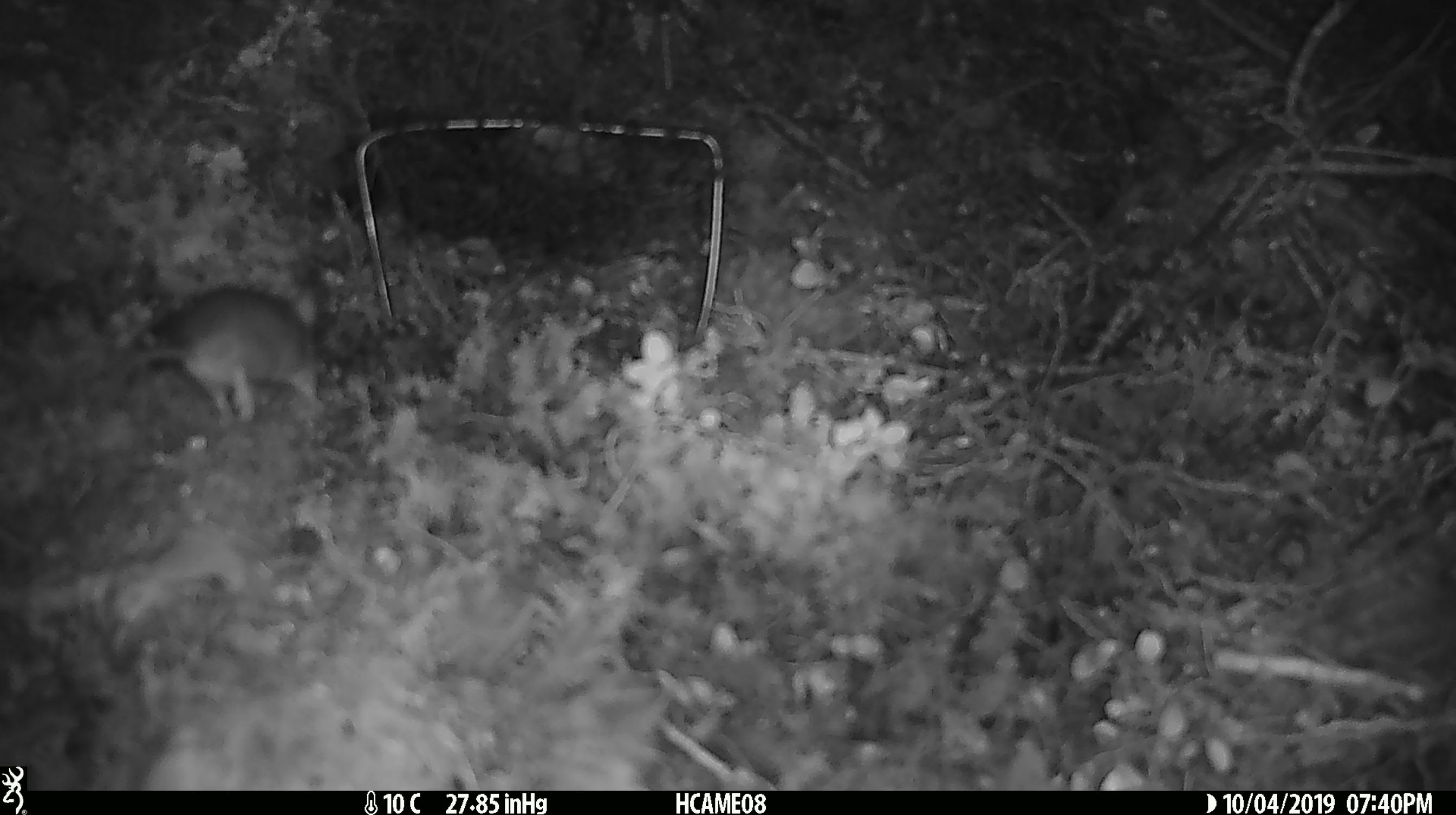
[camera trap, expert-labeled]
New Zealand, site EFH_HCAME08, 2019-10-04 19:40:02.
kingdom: Animalia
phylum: Chordata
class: Mammalia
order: Rodentia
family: Muridae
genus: Mus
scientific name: Mus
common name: mouse